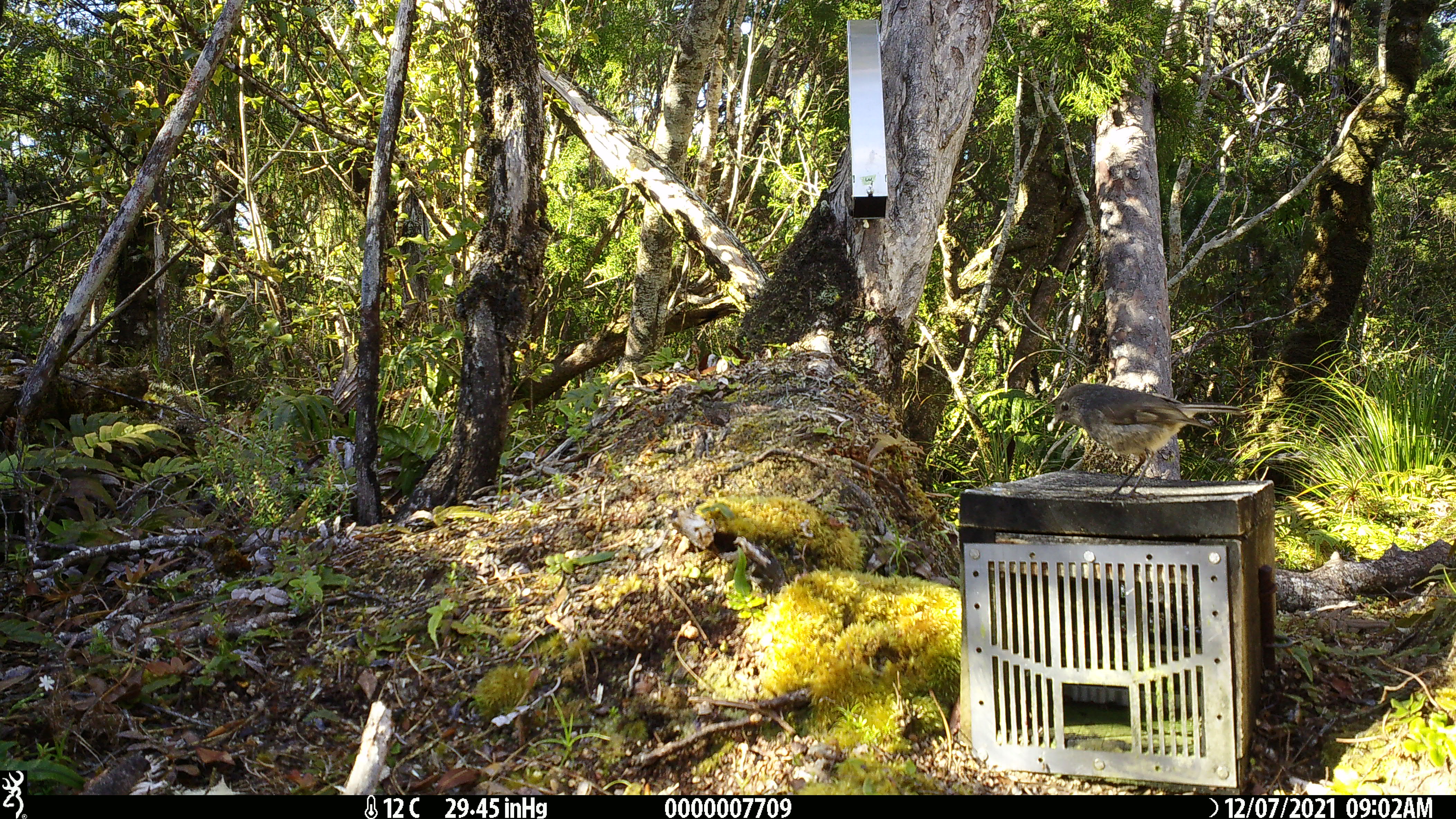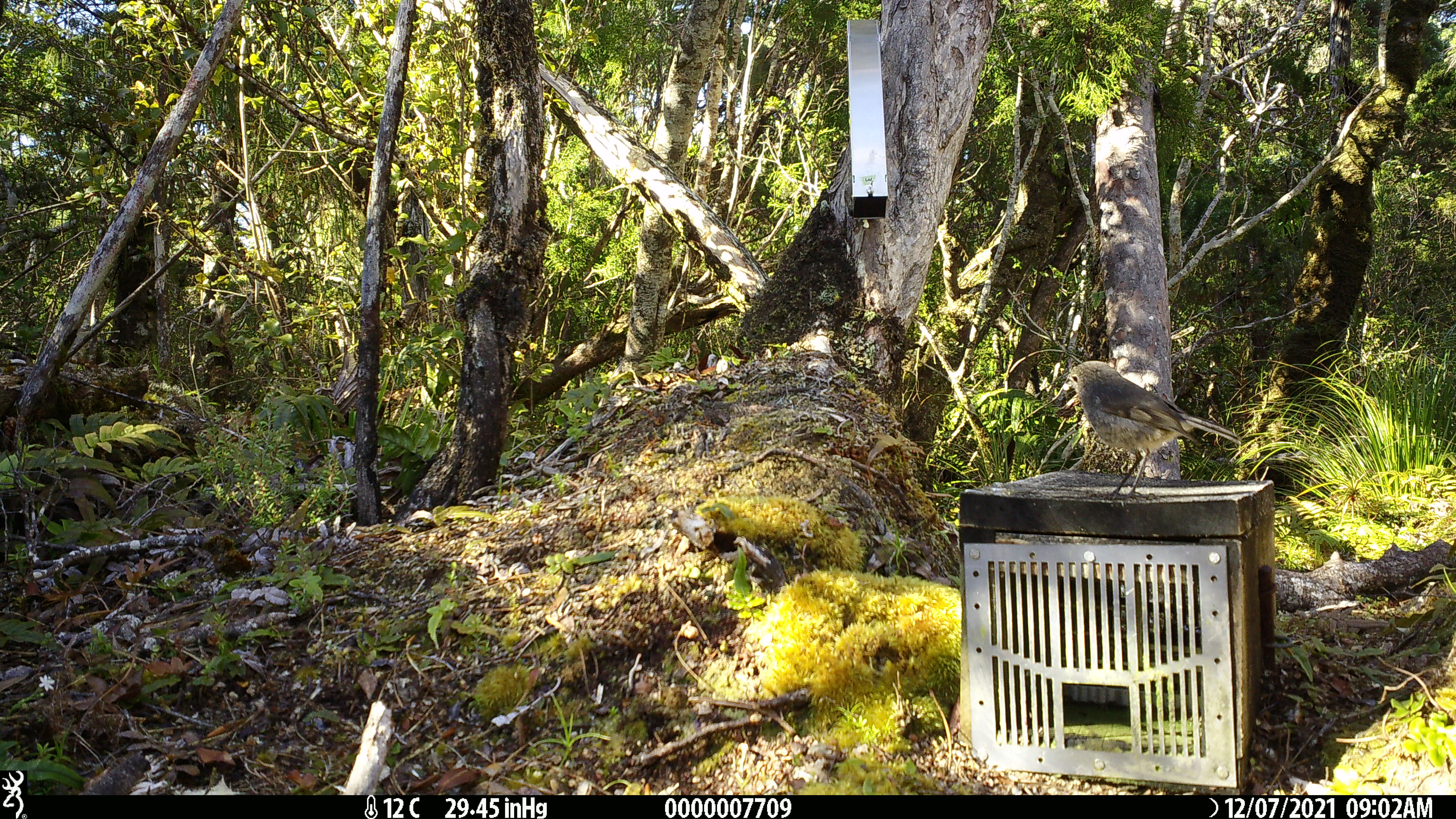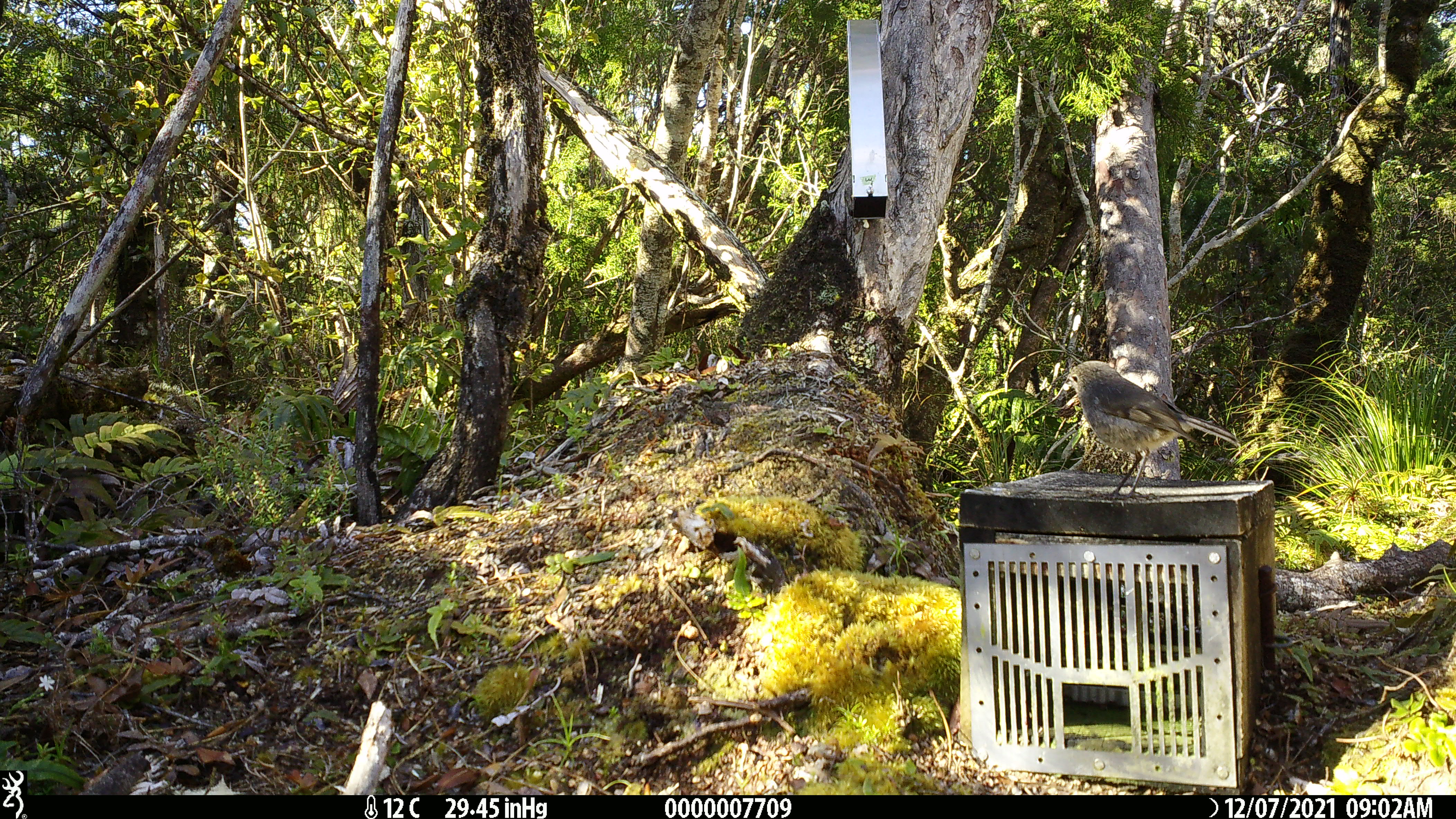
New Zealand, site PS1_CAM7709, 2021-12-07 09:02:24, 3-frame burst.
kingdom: Animalia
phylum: Chordata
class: Aves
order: Passeriformes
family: Petroicidae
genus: Petroica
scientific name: Petroica australis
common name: new zealand robin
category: robin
Robin (new zealand robin) (Petroica australis).